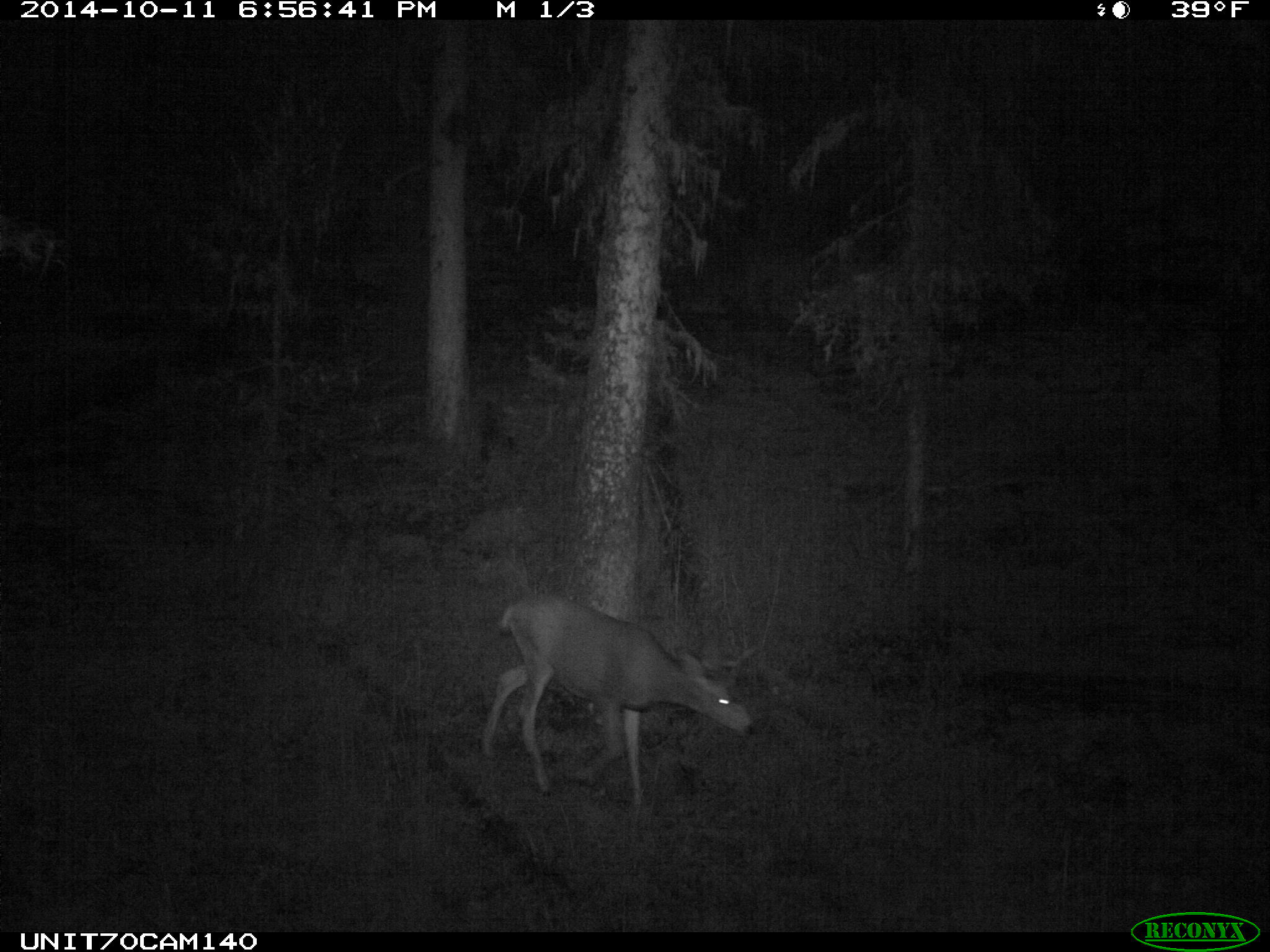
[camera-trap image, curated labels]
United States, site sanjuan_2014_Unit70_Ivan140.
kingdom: Animalia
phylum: Chordata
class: Mammalia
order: Artiodactyla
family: Cervidae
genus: Odocoileus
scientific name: Odocoileus hemionus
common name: mule deer